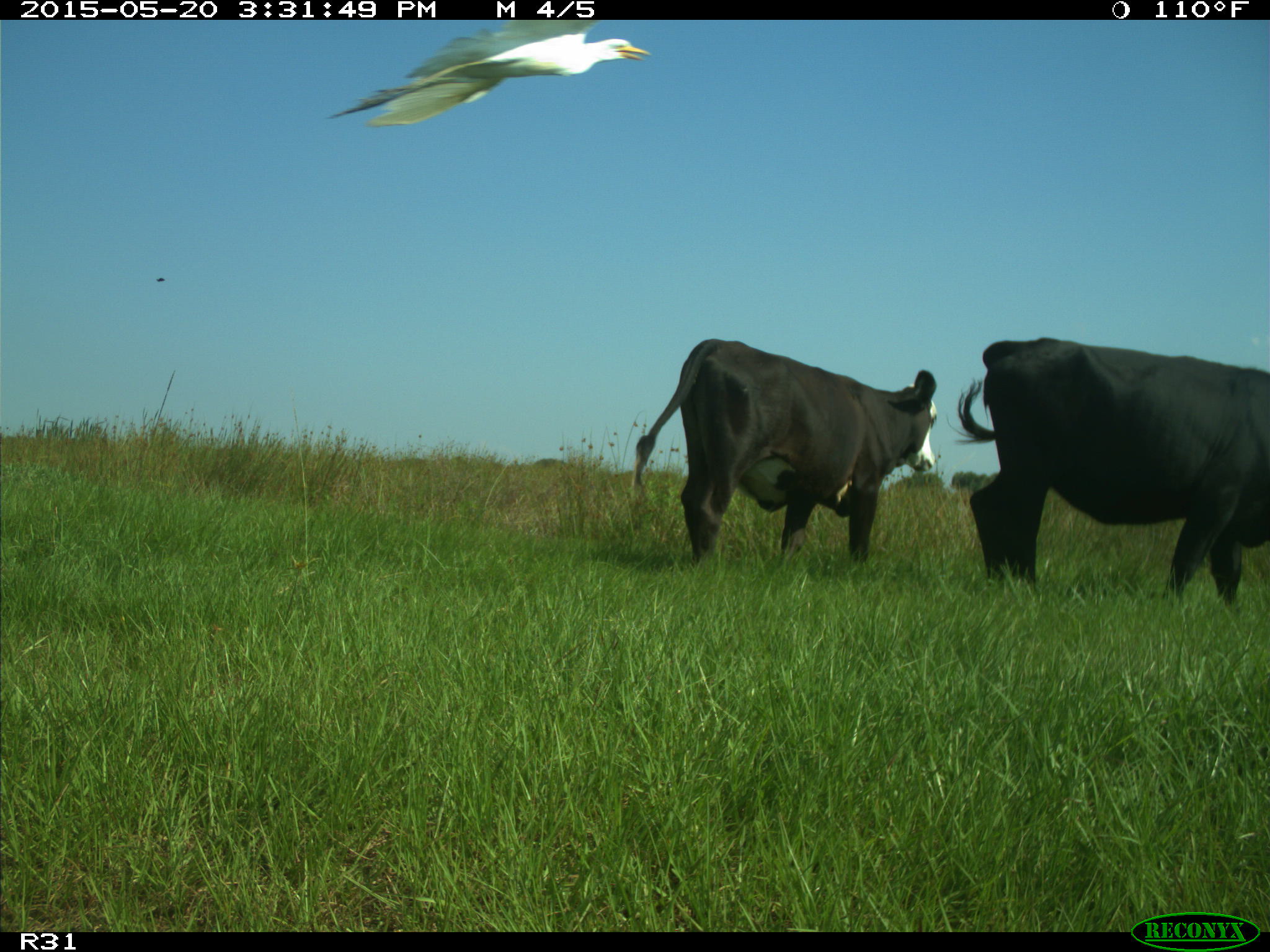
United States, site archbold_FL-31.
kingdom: Animalia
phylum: Chordata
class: Mammalia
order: Artiodactyla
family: Bovidae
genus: Bos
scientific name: Bos taurus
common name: domestic cow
Bos taurus (domestic cow).